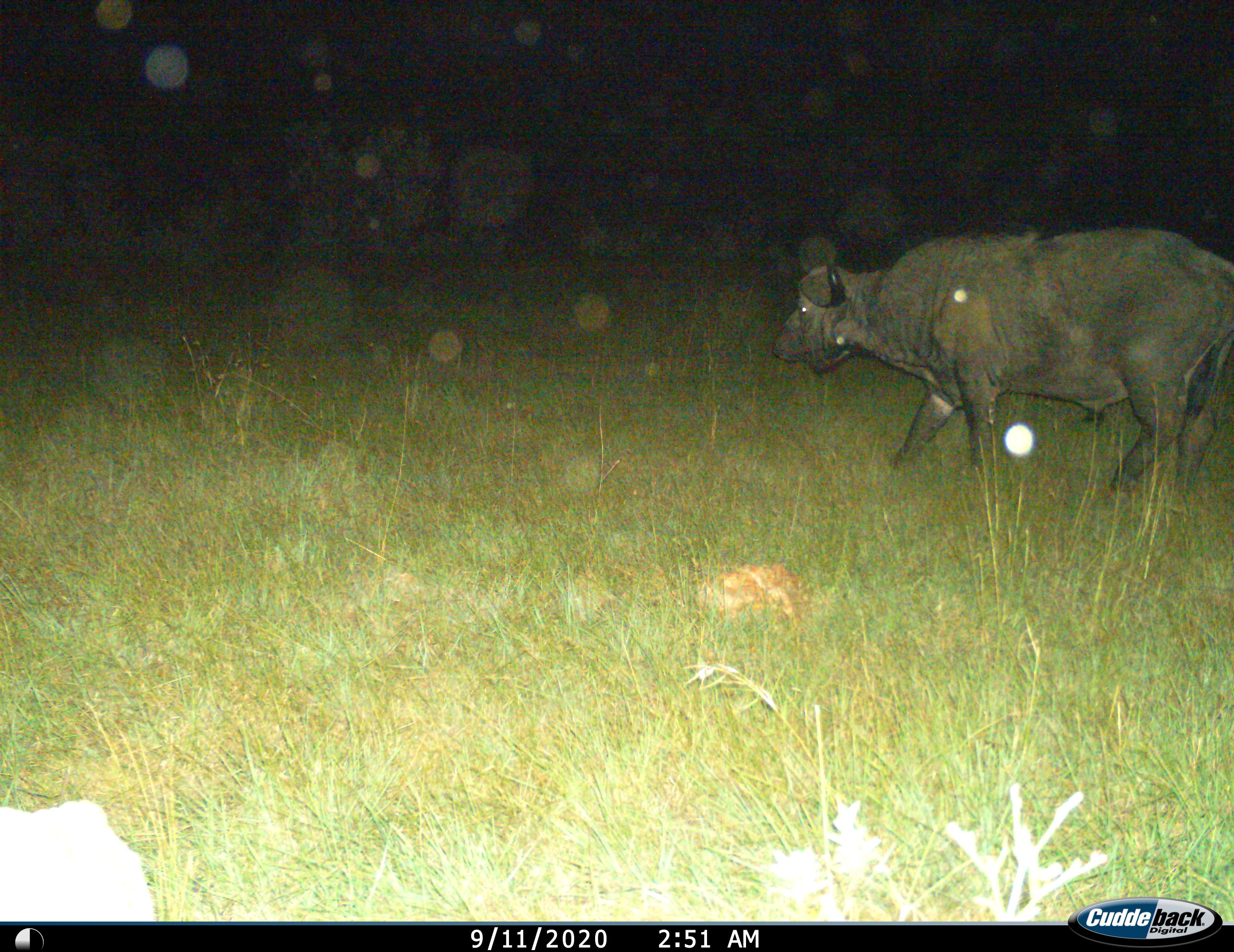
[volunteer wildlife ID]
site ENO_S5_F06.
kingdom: Animalia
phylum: Chordata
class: Mammalia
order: Artiodactyla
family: Bovidae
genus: Syncerus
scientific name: Syncerus caffer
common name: african buffalo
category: buffalo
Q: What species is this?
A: Buffalo (african buffalo) (Syncerus caffer).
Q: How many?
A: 1.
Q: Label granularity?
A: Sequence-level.